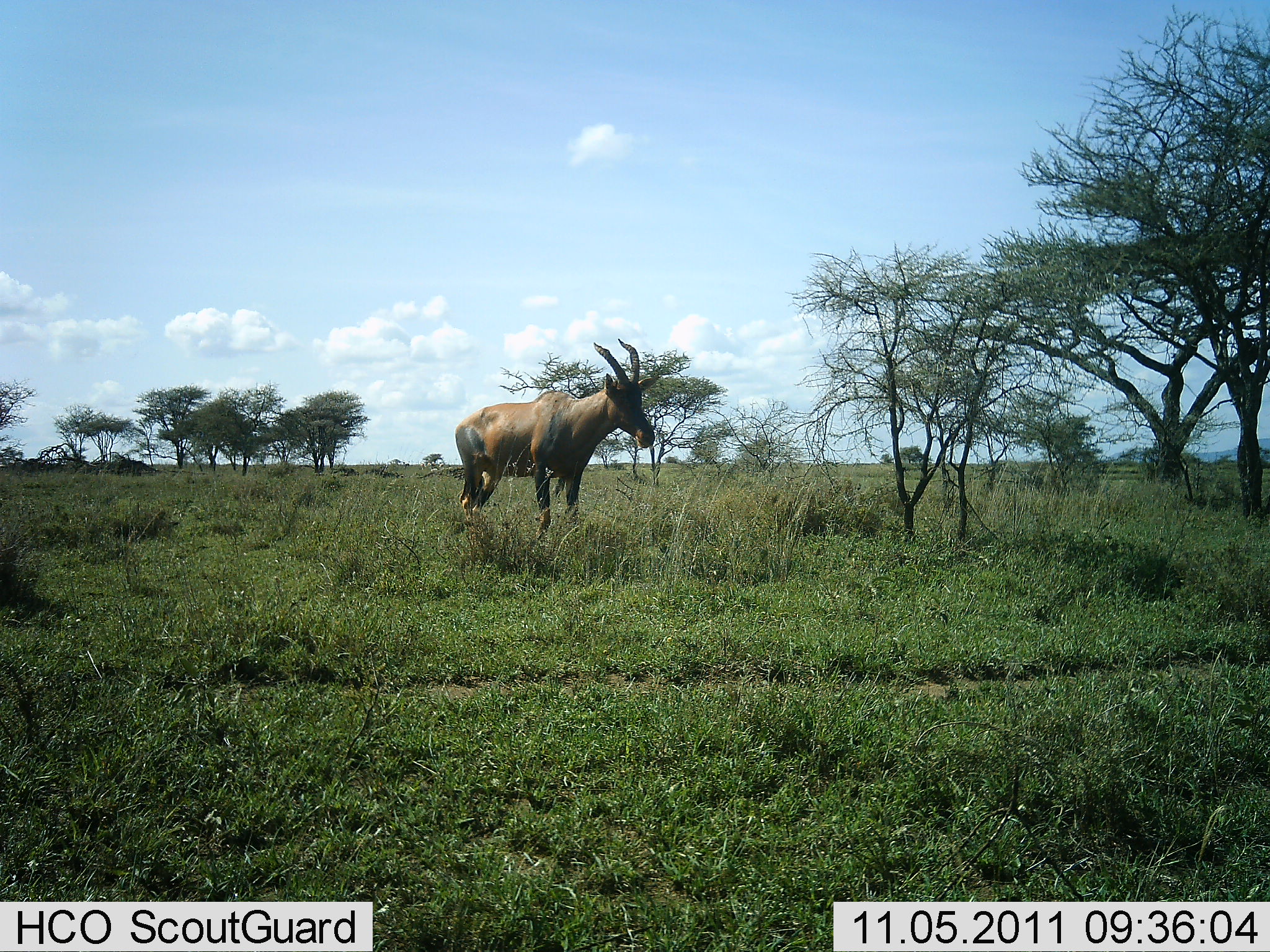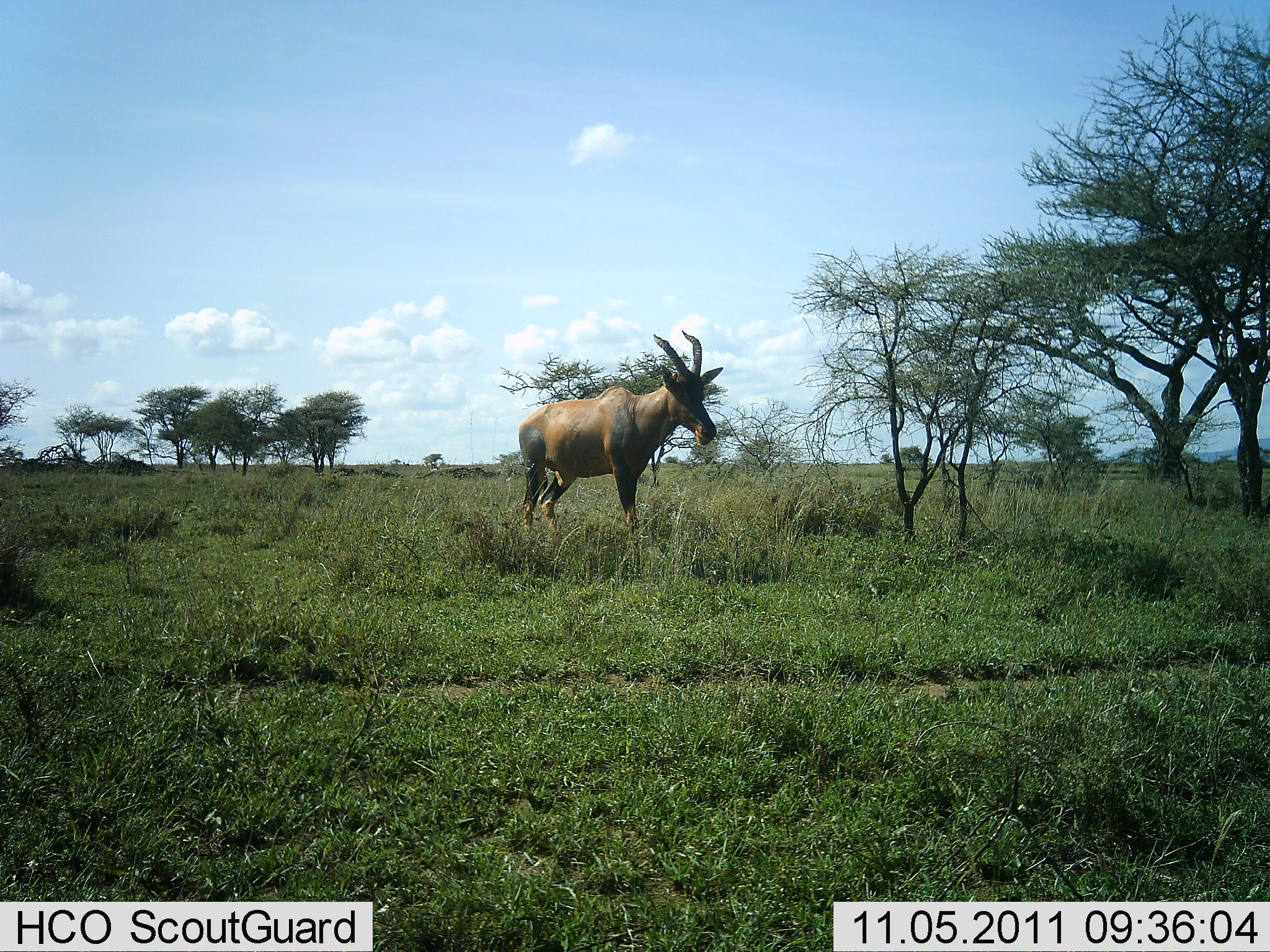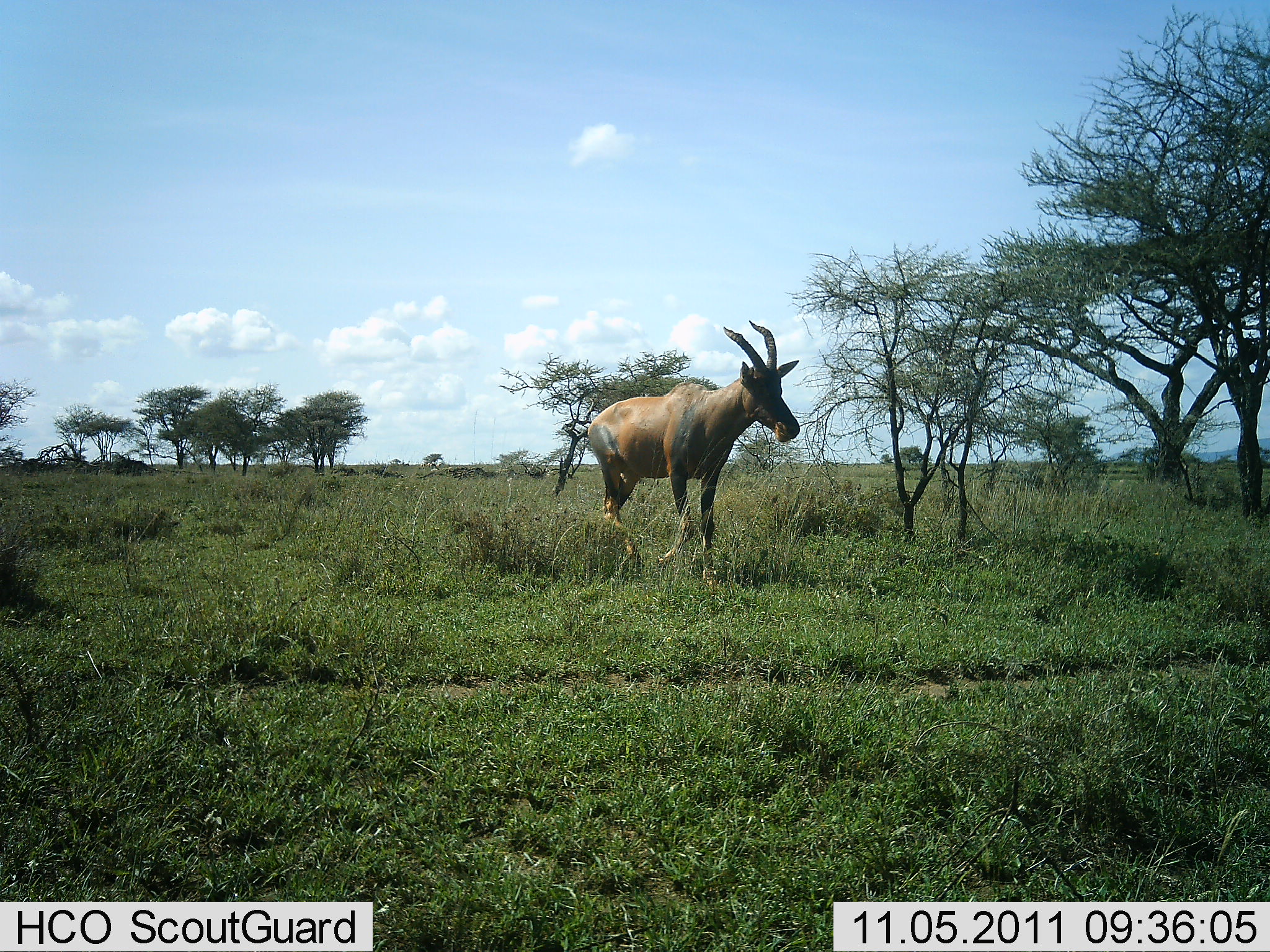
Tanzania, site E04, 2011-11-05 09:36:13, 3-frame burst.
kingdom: Animalia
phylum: Chordata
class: Mammalia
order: Artiodactyla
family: Bovidae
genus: Damaliscus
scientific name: Damaliscus lunatus jimela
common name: topi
Topi (Damaliscus lunatus jimela), count 1. Behavior (volunteer vote fractions): standing 9%, resting 0%, moving 100%, interacting 0%. Young present (vote fraction): 0%. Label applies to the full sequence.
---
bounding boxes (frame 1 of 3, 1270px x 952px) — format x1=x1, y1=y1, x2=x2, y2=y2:
animal: x1=454, y1=338, x2=657, y2=545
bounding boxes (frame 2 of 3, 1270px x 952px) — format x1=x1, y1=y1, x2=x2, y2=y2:
animal: x1=516, y1=330, x2=724, y2=562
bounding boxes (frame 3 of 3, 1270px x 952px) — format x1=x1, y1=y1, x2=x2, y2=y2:
animal: x1=586, y1=320, x2=801, y2=581